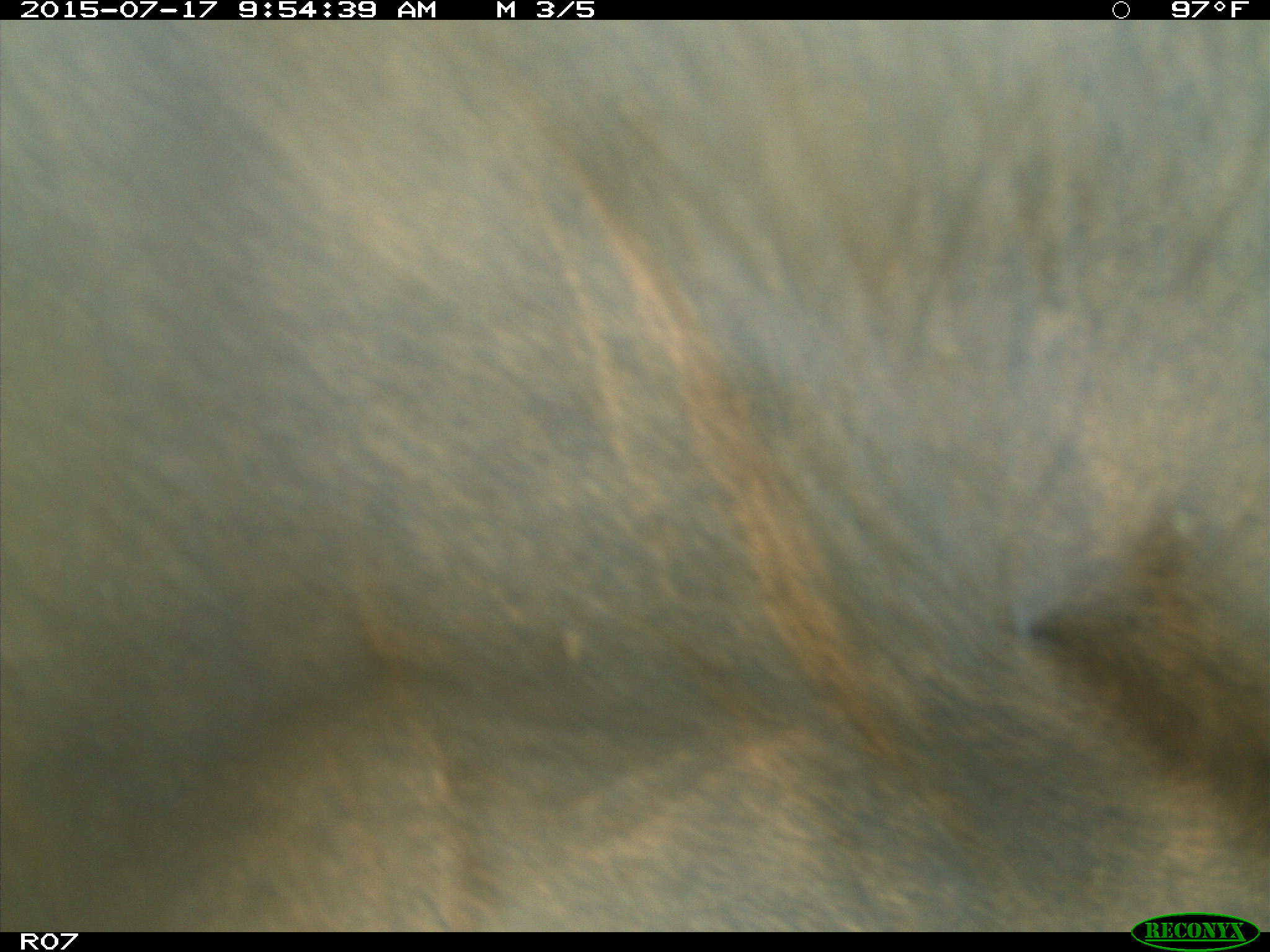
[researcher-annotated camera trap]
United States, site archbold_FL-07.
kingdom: Animalia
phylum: Chordata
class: Mammalia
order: Artiodactyla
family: Bovidae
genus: Bos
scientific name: Bos taurus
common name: domestic cow